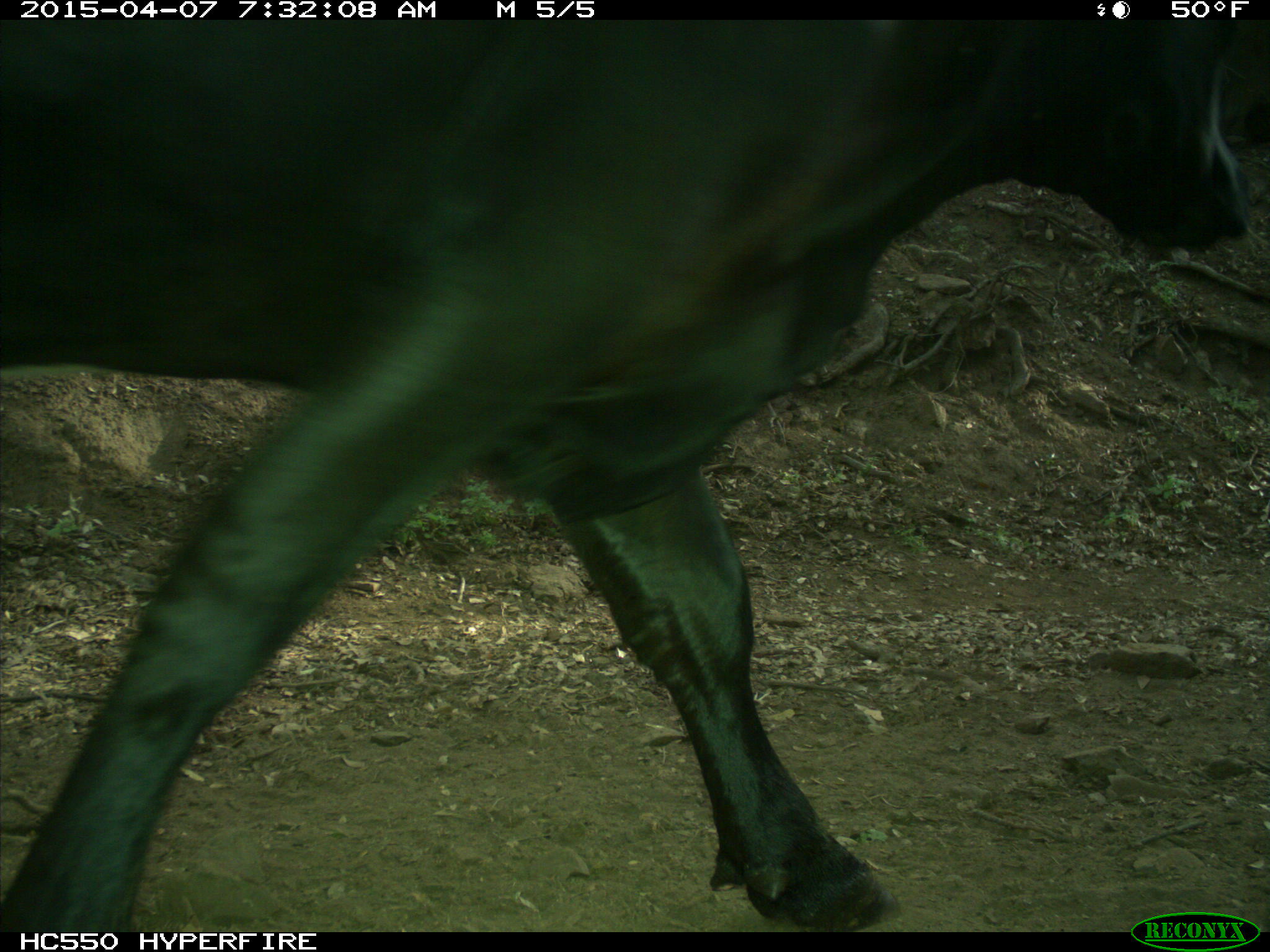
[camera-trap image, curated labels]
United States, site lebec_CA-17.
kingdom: Animalia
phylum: Chordata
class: Mammalia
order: Artiodactyla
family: Bovidae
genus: Bos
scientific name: Bos taurus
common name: domestic cow